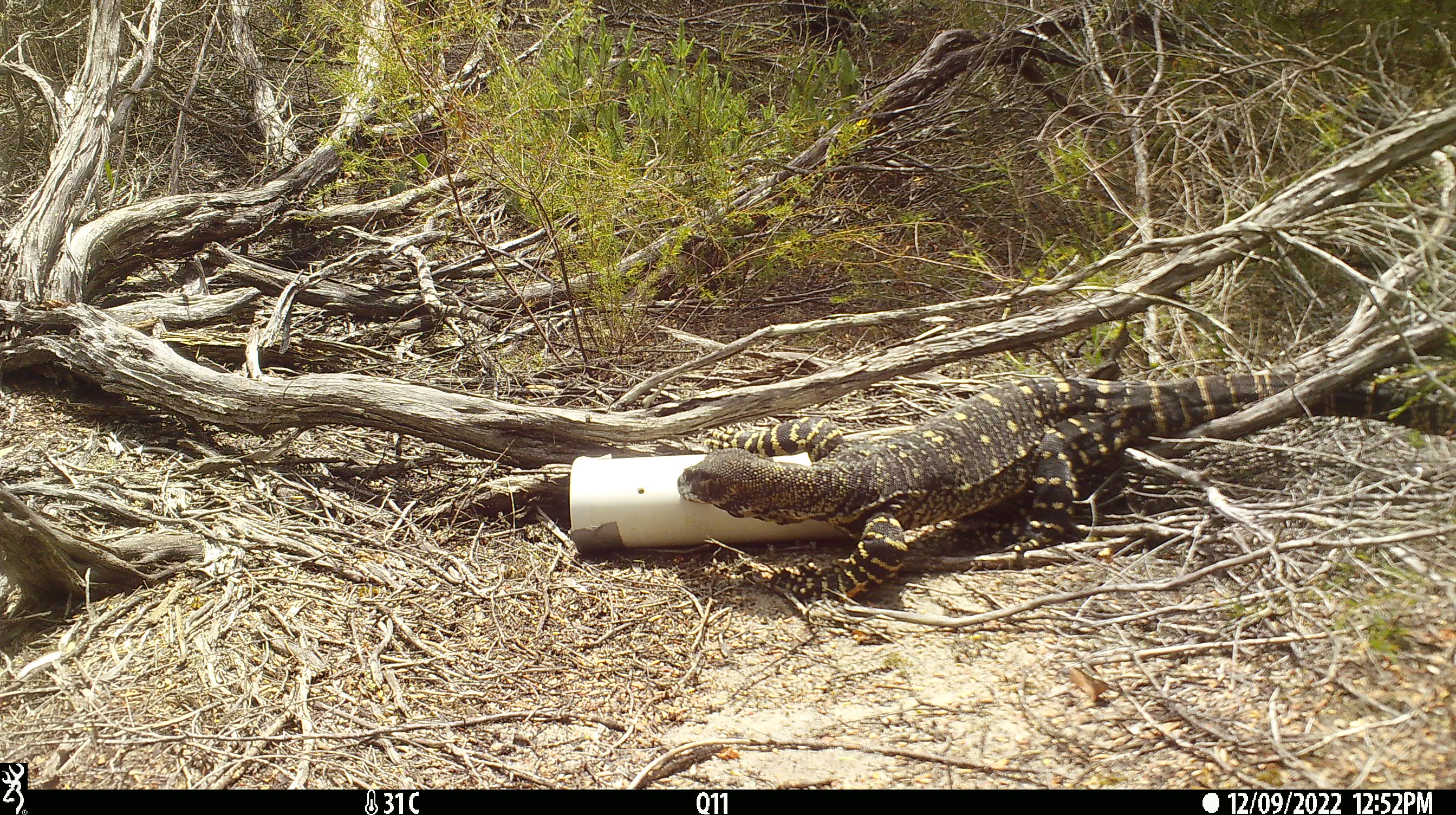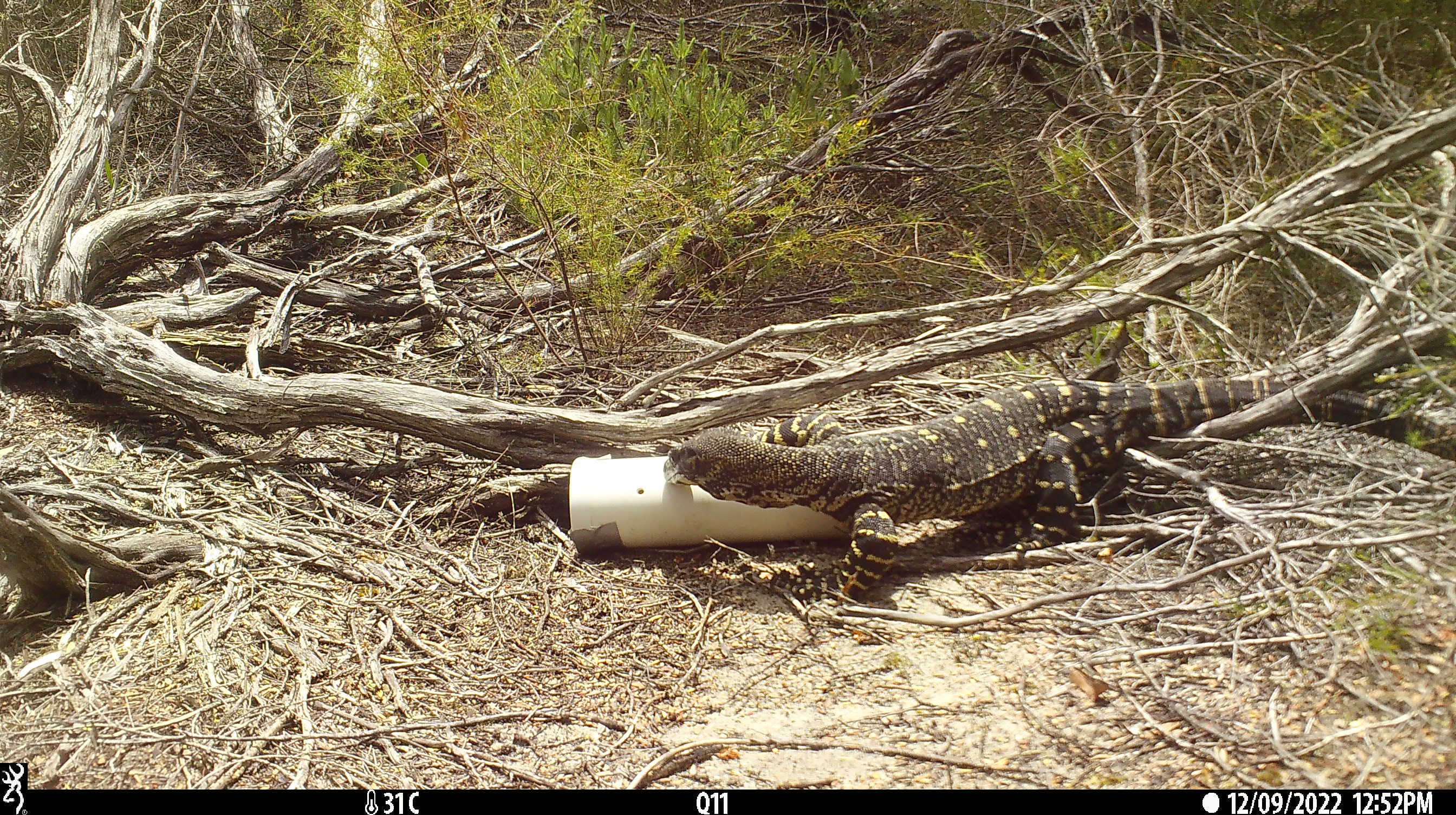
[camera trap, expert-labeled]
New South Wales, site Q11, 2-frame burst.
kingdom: Animalia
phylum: Chordata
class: Reptilia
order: Squamata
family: Varanidae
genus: Varanus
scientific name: Varanus varius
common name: lace monitor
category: goanna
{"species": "goanna (lace monitor) (Varanus varius)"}